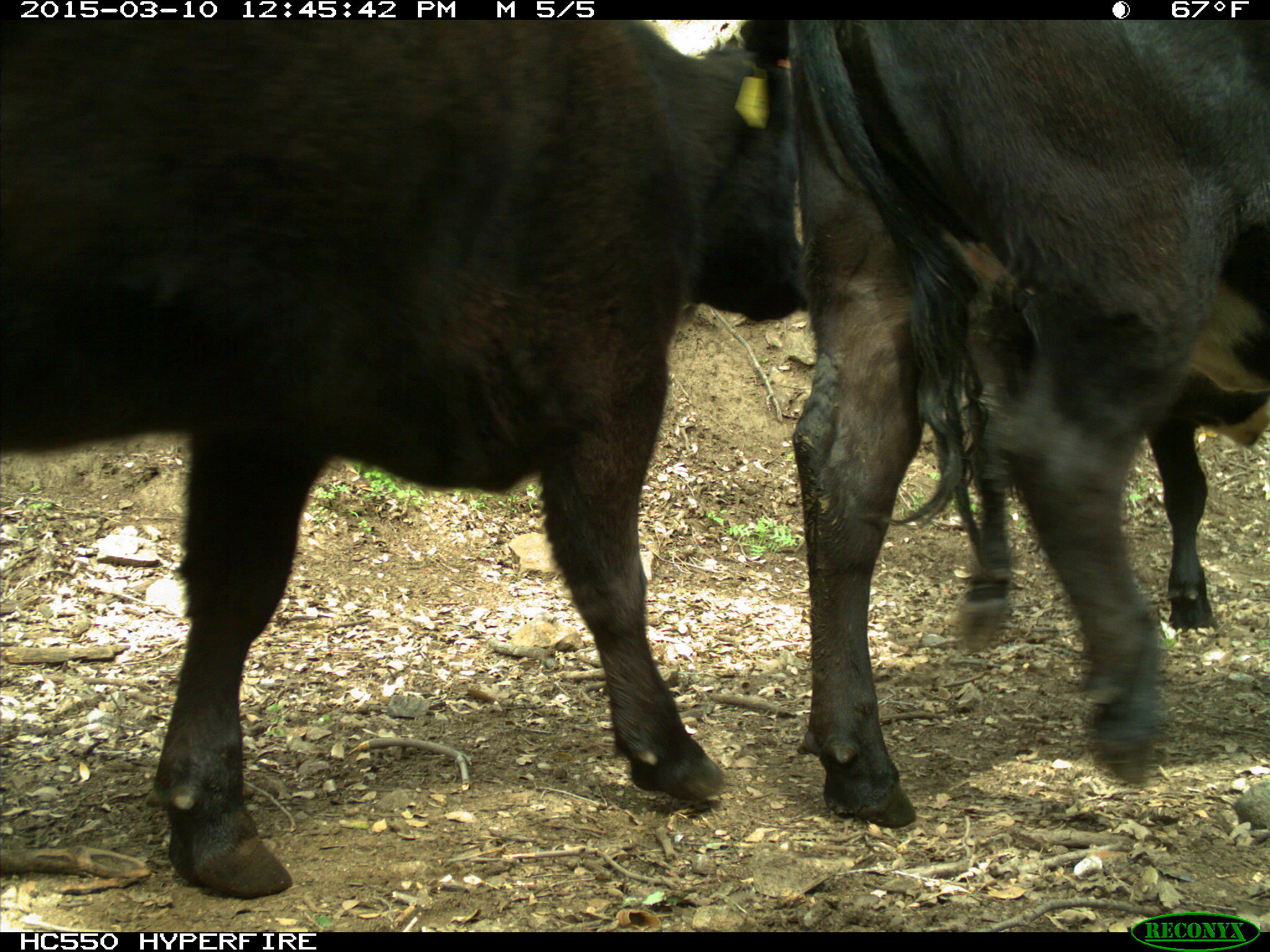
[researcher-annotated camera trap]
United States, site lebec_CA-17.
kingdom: Animalia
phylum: Chordata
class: Mammalia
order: Artiodactyla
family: Bovidae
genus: Bos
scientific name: Bos taurus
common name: domestic cow